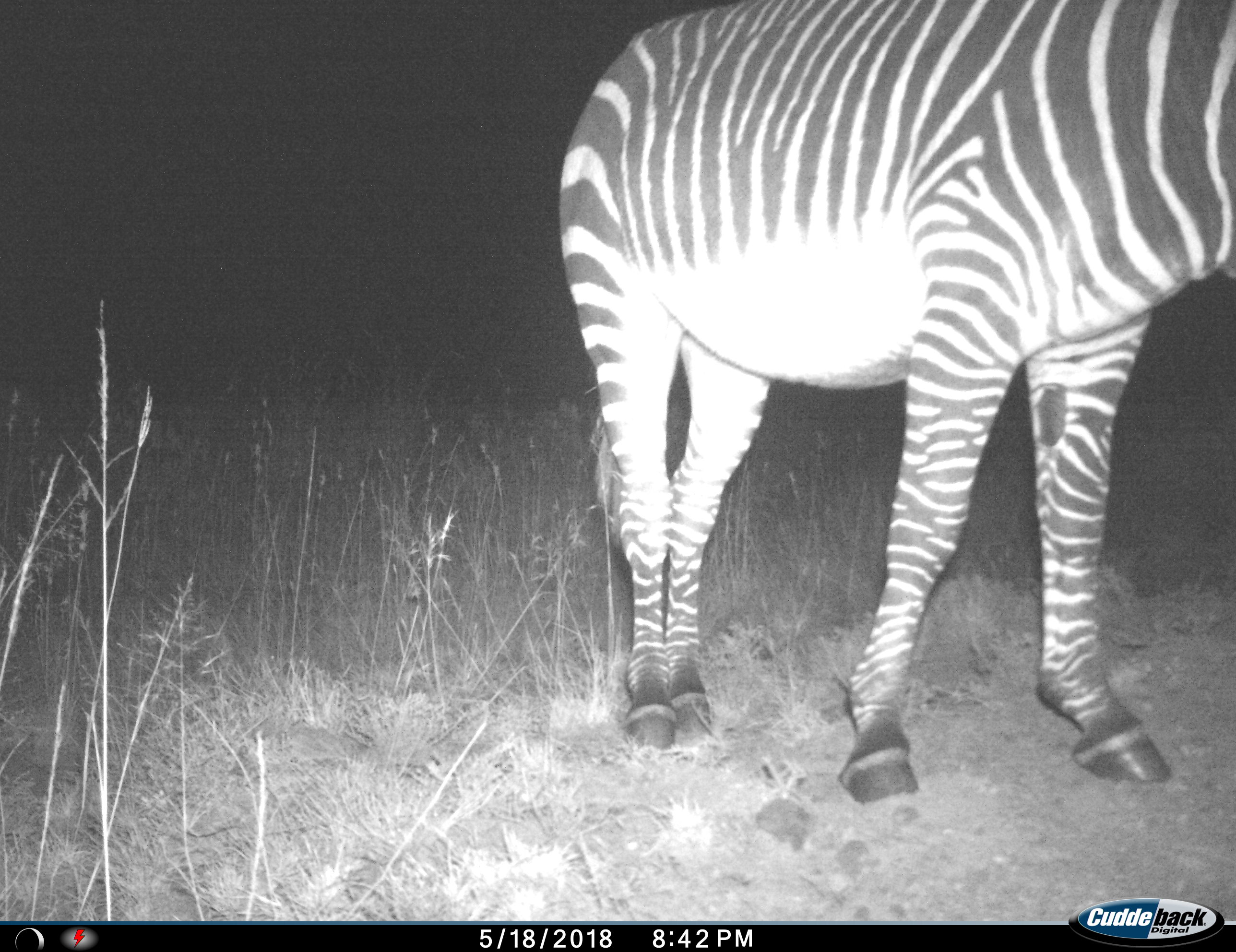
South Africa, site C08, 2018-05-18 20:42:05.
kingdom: Animalia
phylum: Chordata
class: Mammalia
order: Perissodactyla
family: Equidae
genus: Equus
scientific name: Equus zebra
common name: mountain zebra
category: zebramountain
Zebramountain (mountain zebra) (Equus zebra), count 1. Behavior (volunteer vote fractions): standing 100%, resting 0%, moving 0%, interacting 0%. Young present (vote fraction): 0%. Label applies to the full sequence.